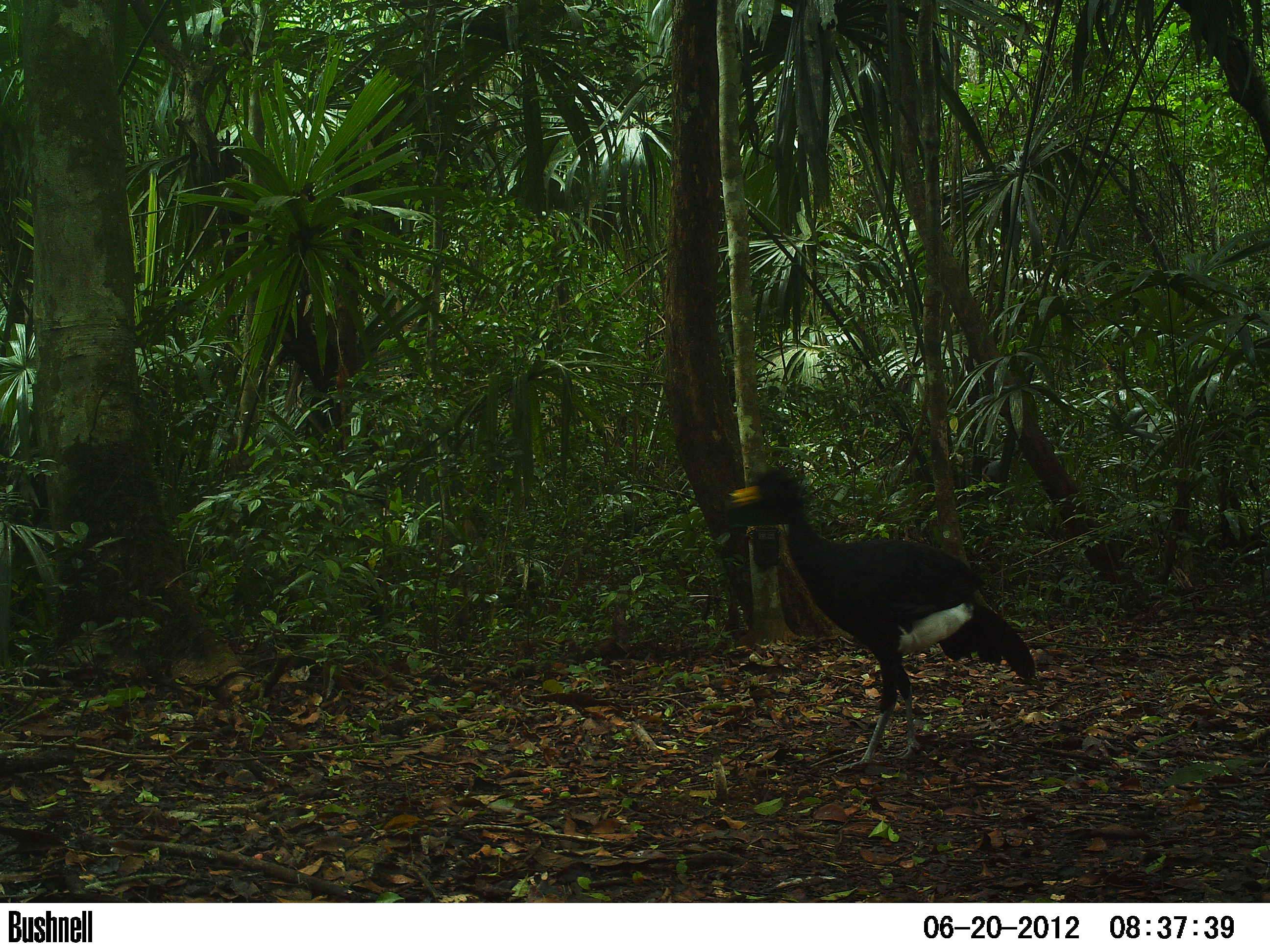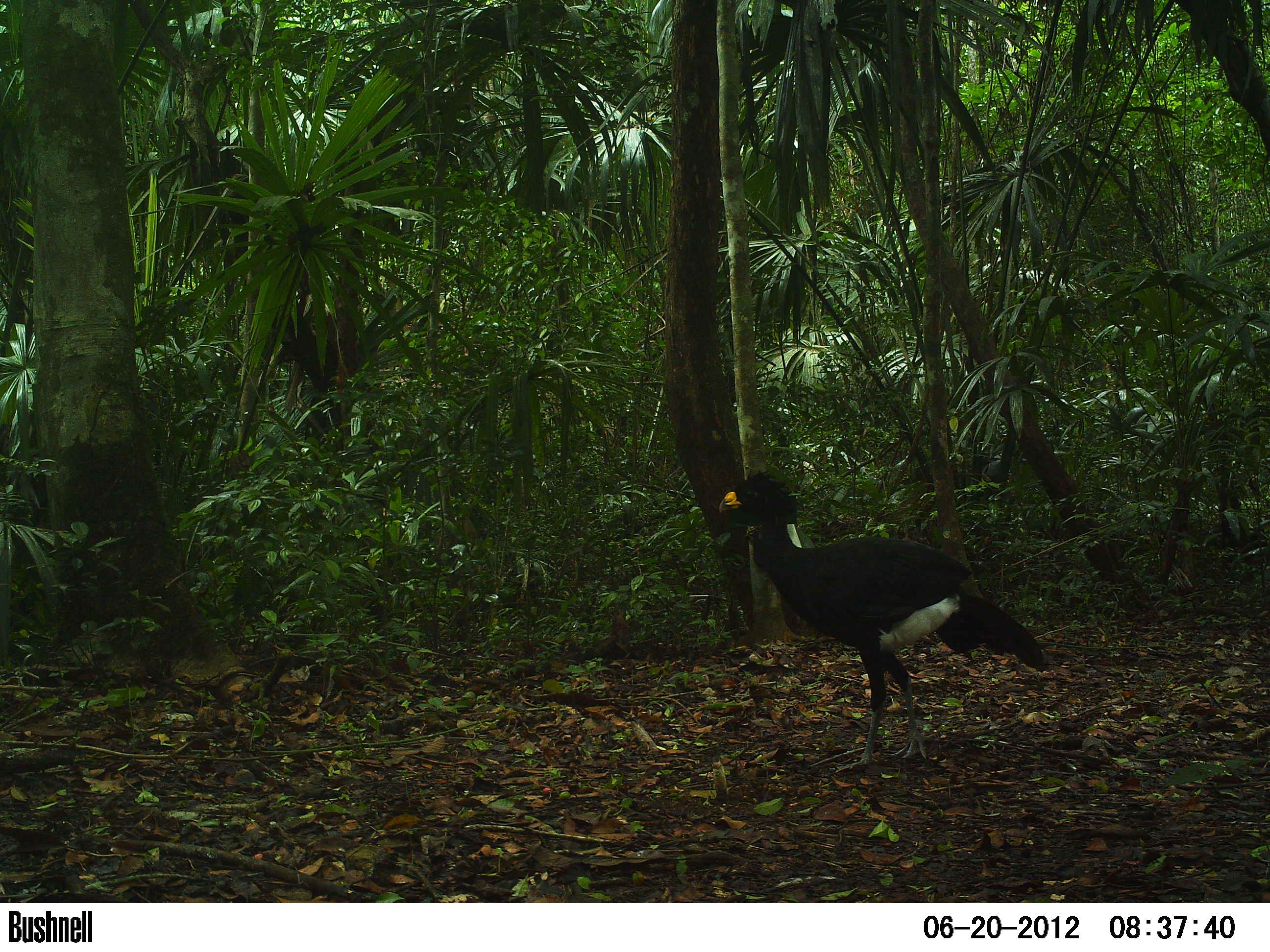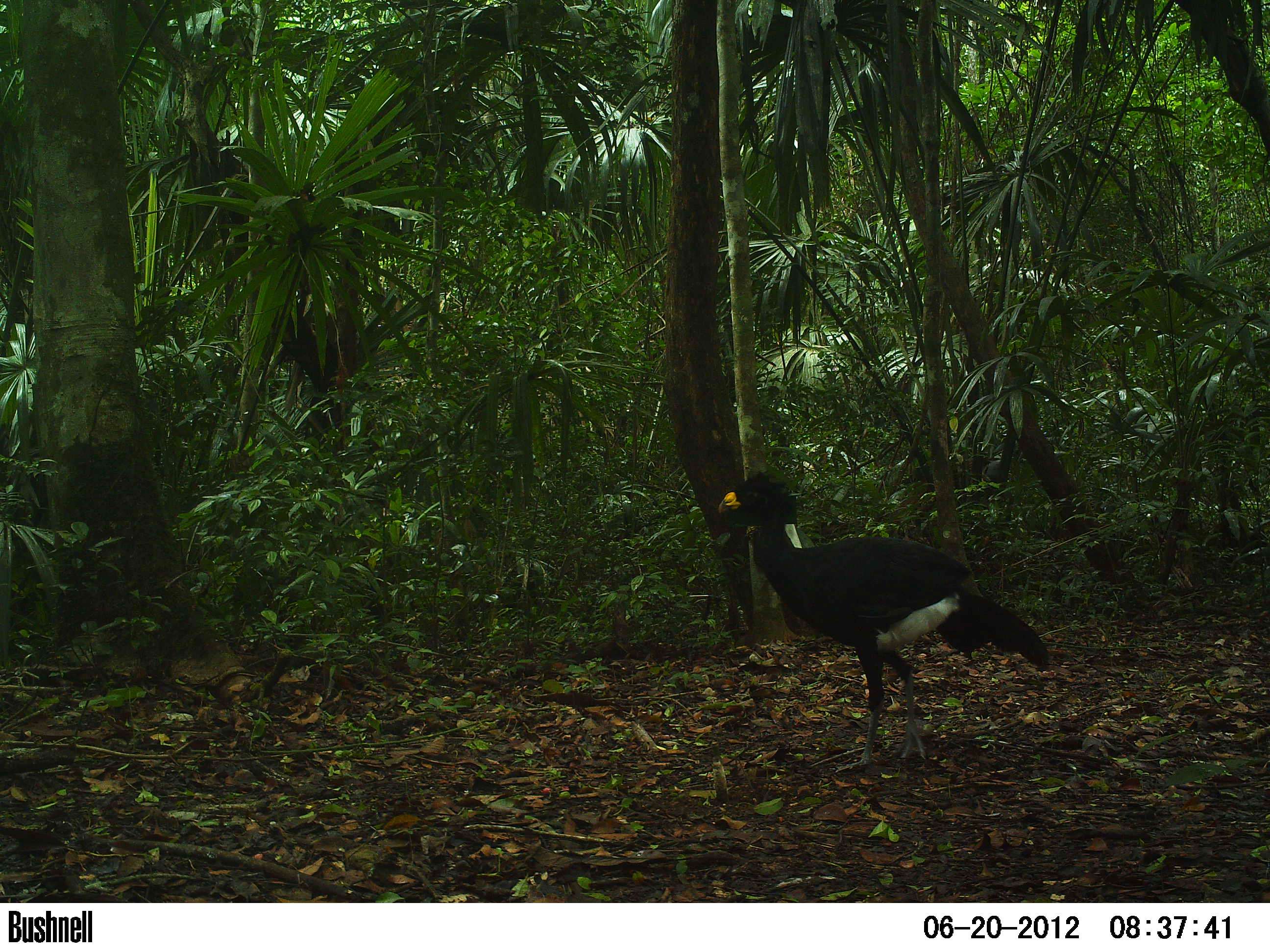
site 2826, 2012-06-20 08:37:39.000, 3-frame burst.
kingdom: Animalia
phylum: Chordata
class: Aves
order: Galliformes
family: Cracidae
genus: Crax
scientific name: Crax rubra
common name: great curassow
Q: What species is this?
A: Crax rubra (great curassow).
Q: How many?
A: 1.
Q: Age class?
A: Adult.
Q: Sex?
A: Male.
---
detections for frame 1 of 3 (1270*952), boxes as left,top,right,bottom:
crax rubra: 723,464,1037,773